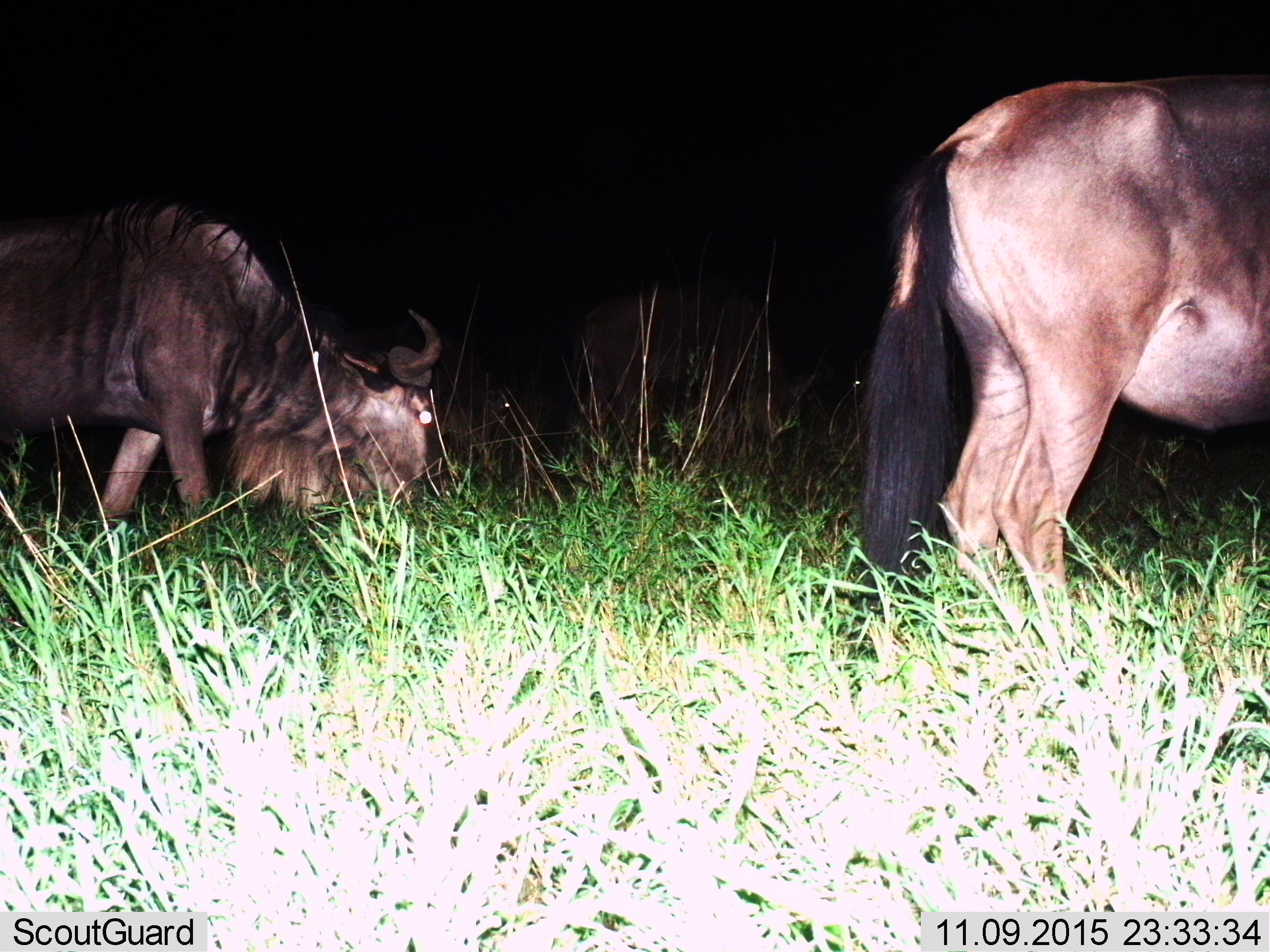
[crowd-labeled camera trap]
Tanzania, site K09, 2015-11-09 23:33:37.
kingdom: Animalia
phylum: Chordata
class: Mammalia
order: Artiodactyla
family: Bovidae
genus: Connochaetes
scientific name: Connochaetes taurinus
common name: blue wildebeest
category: wildebeest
Wildebeest (blue wildebeest) (Connochaetes taurinus), count 3. Behavior (volunteer vote fractions): standing 40%, resting 0%, moving 20%, interacting 0%. Young present (vote fraction): 0%. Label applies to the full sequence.